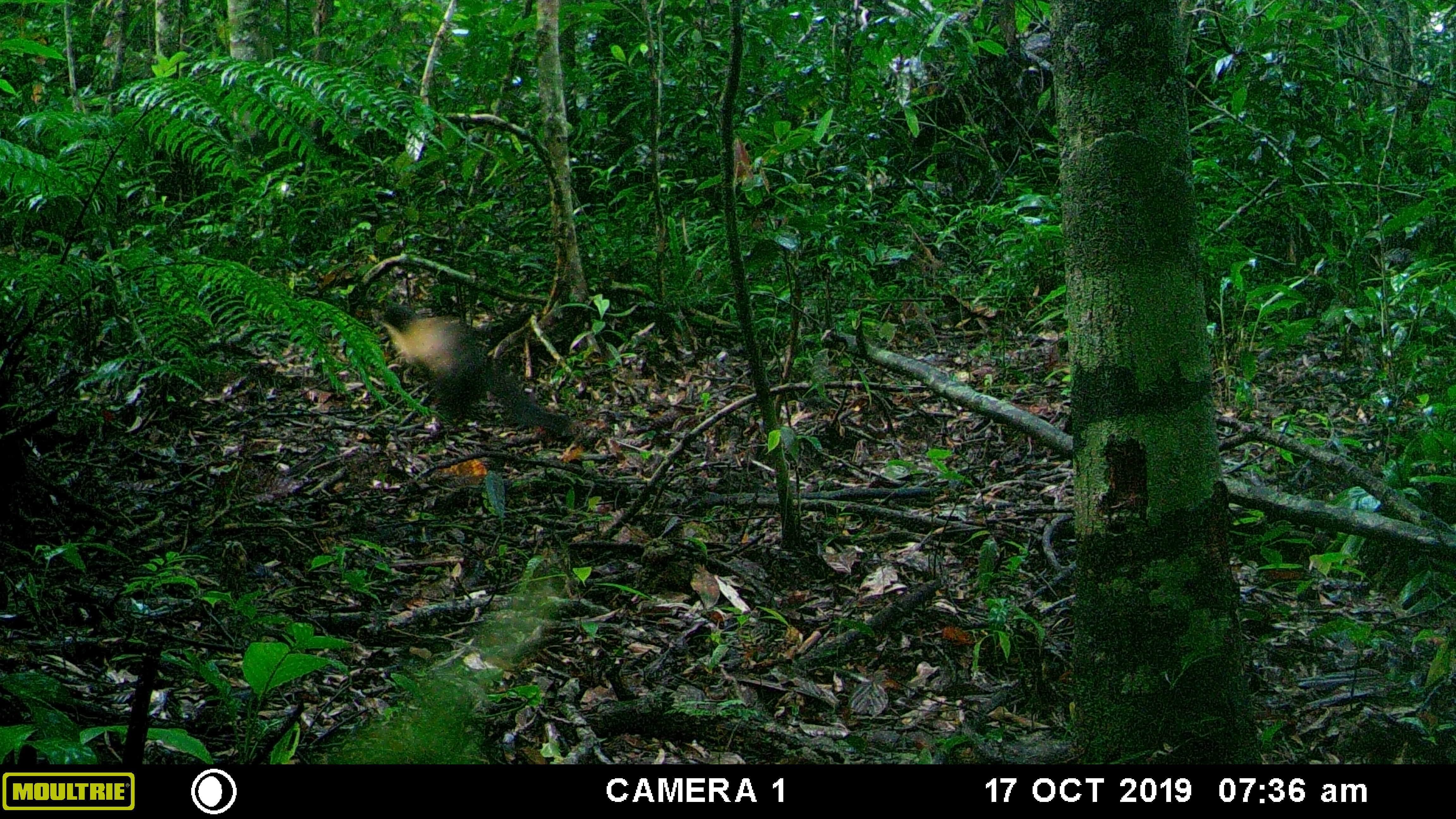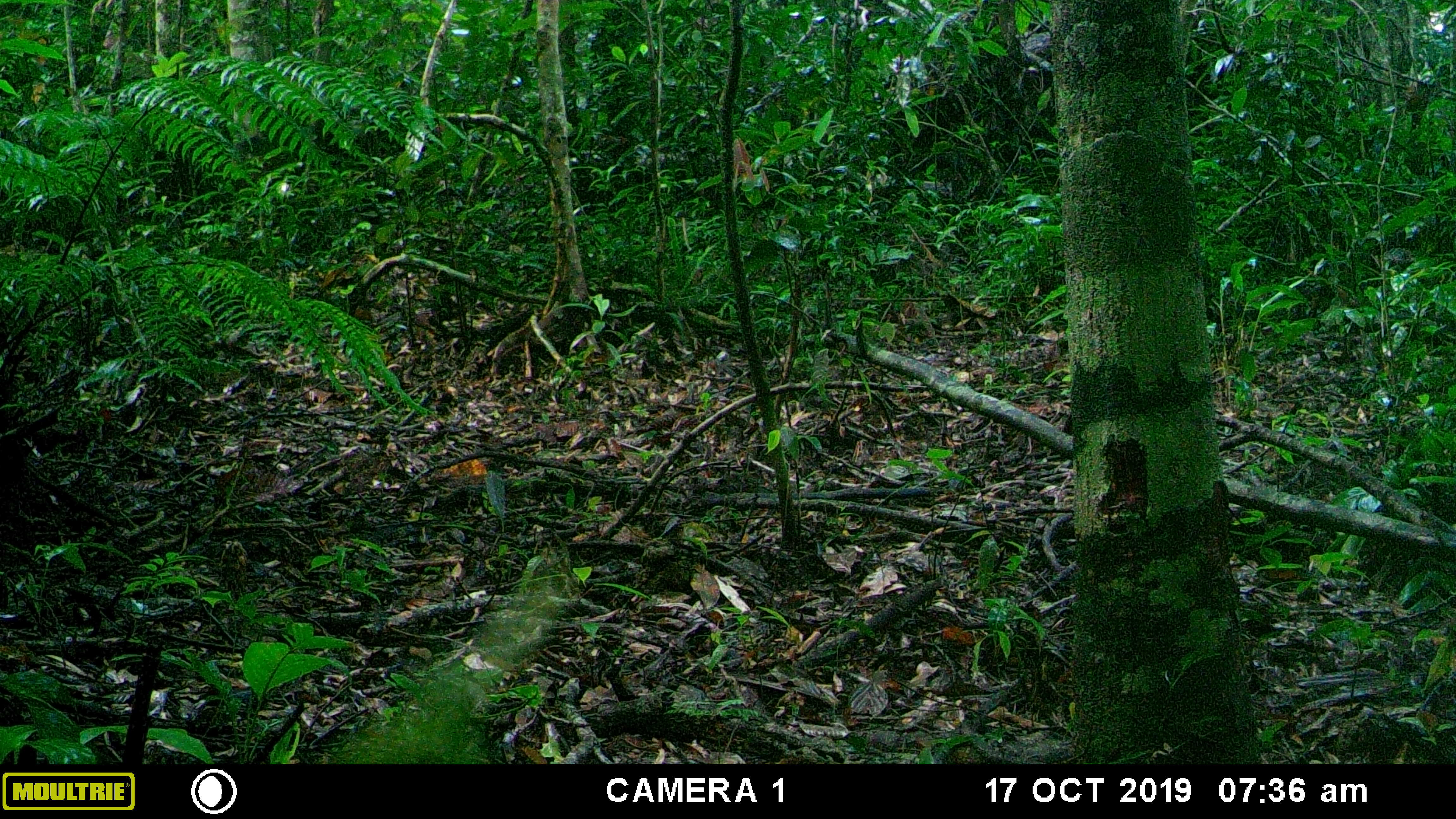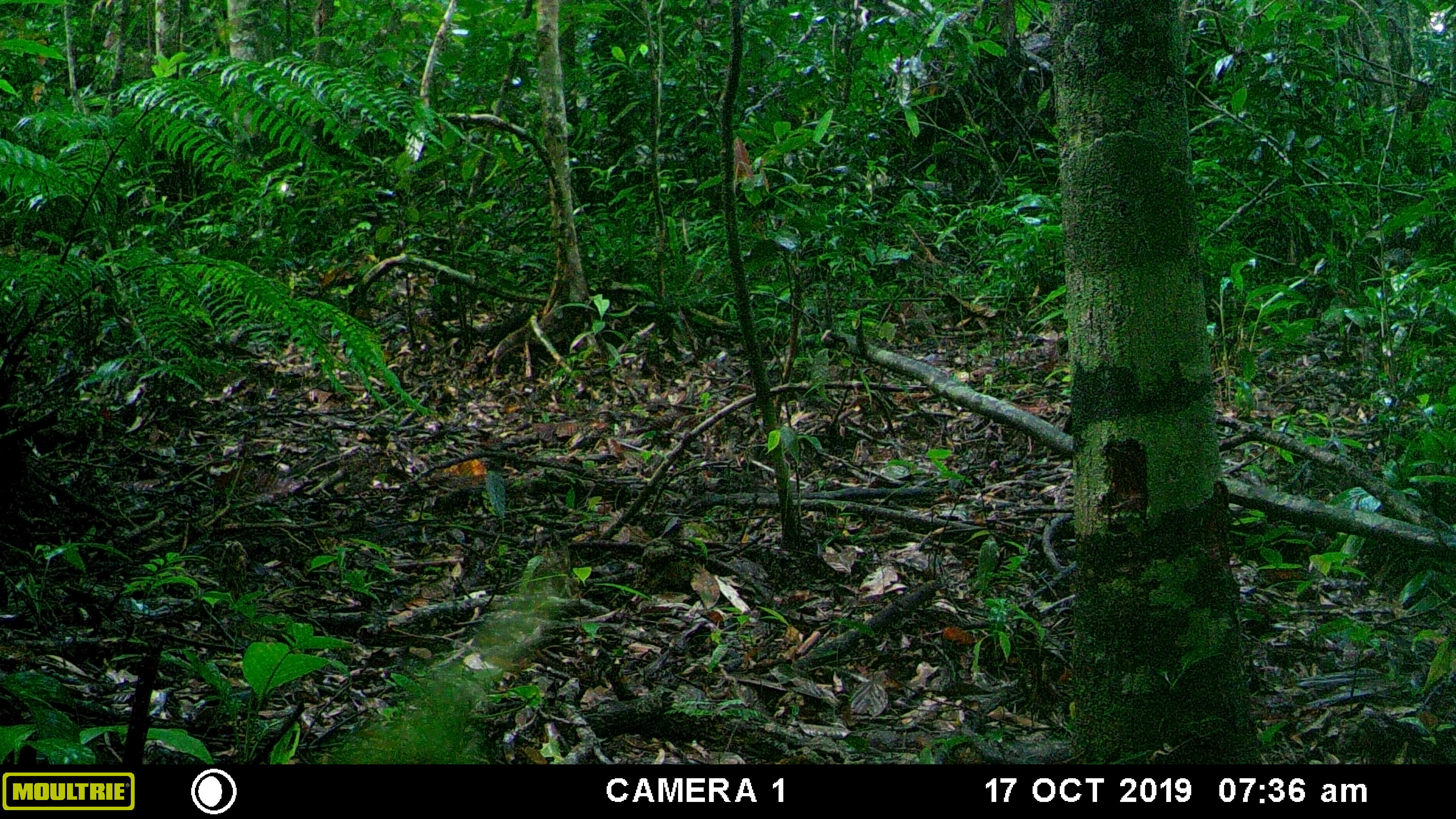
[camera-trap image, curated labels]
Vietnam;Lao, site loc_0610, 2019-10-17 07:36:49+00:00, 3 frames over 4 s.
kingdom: Animalia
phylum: Chordata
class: Mammalia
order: Carnivora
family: Mustelidae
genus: Martes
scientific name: Martes flavigula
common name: yellow-throated marten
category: yellow throated marten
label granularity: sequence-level